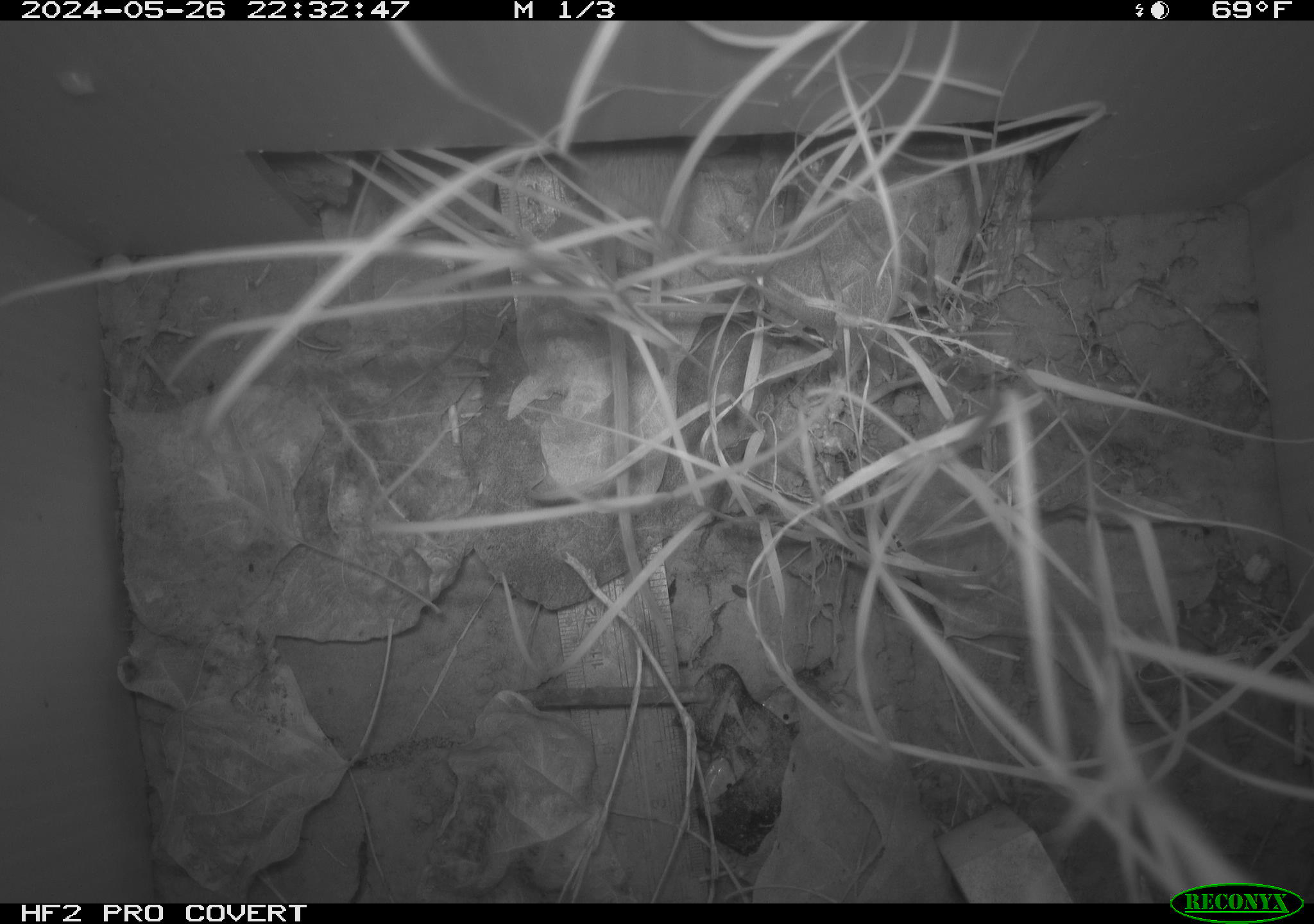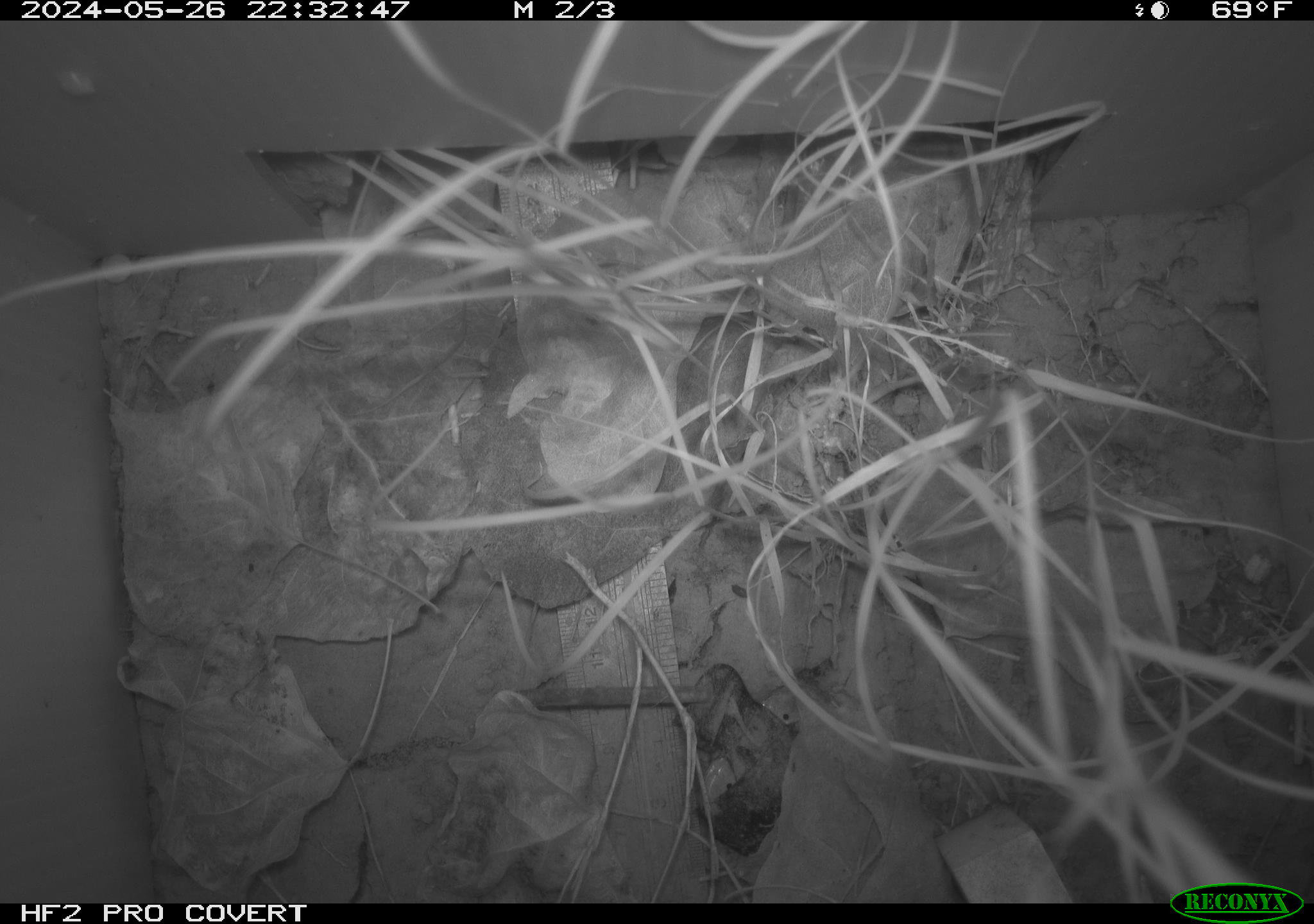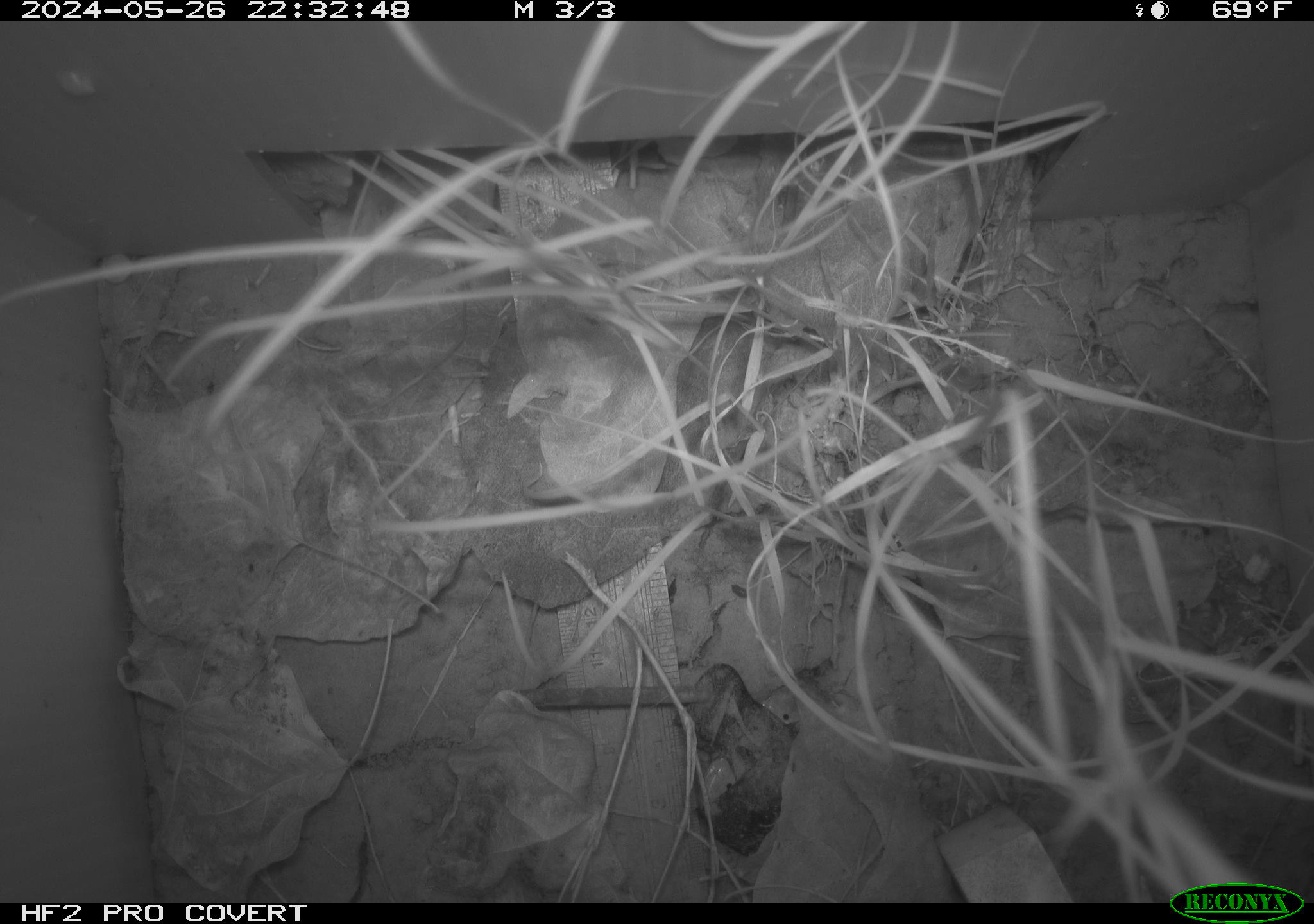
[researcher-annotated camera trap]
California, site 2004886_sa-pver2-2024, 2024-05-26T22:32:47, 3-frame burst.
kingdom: Animalia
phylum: Chordata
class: Mammalia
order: Rodentia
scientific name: Rodentia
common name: mouse species